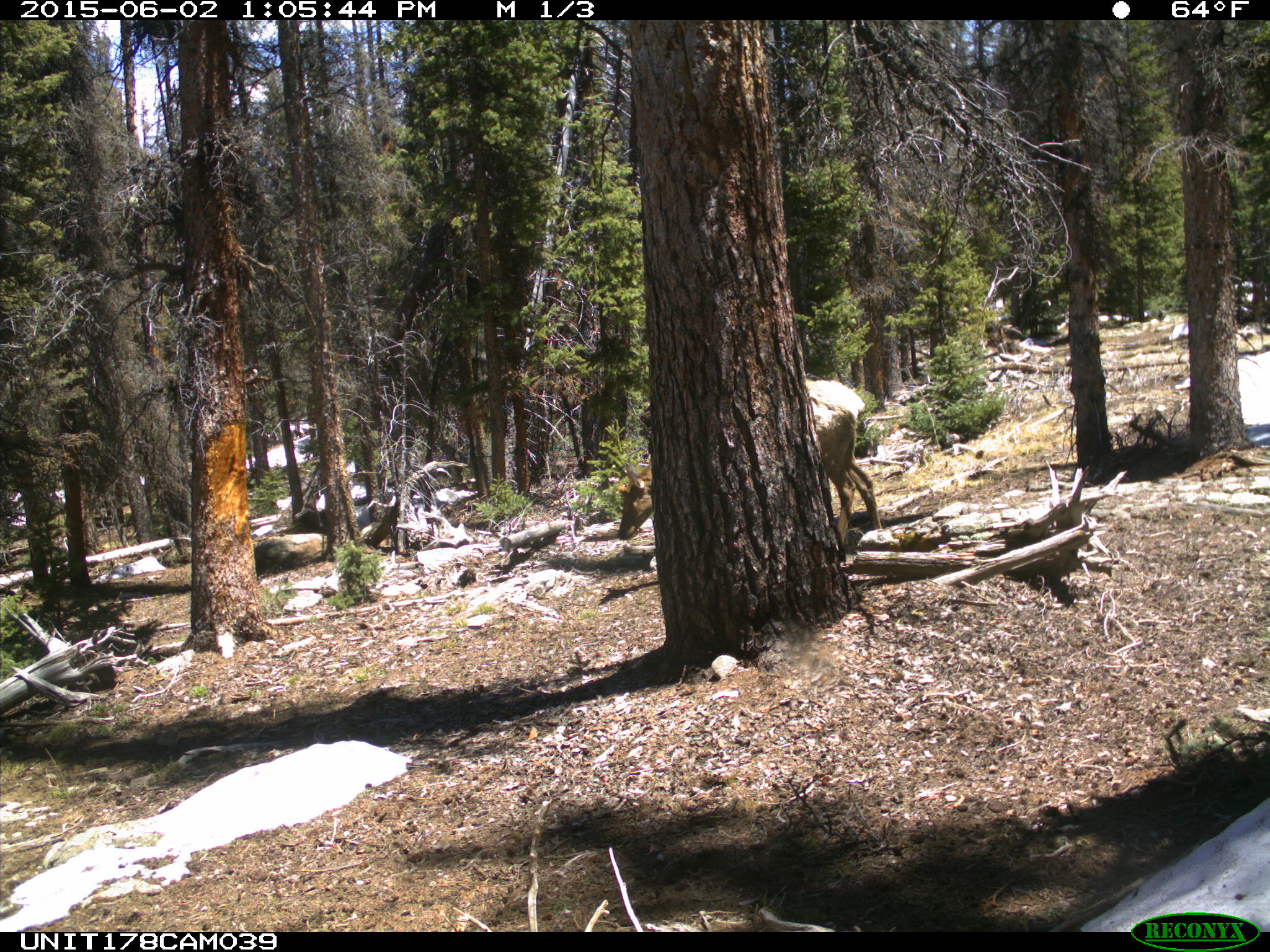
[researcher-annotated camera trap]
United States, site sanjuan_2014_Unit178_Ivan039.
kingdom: Animalia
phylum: Chordata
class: Mammalia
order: Artiodactyla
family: Cervidae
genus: Cervus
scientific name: Cervus elaphus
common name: red deer